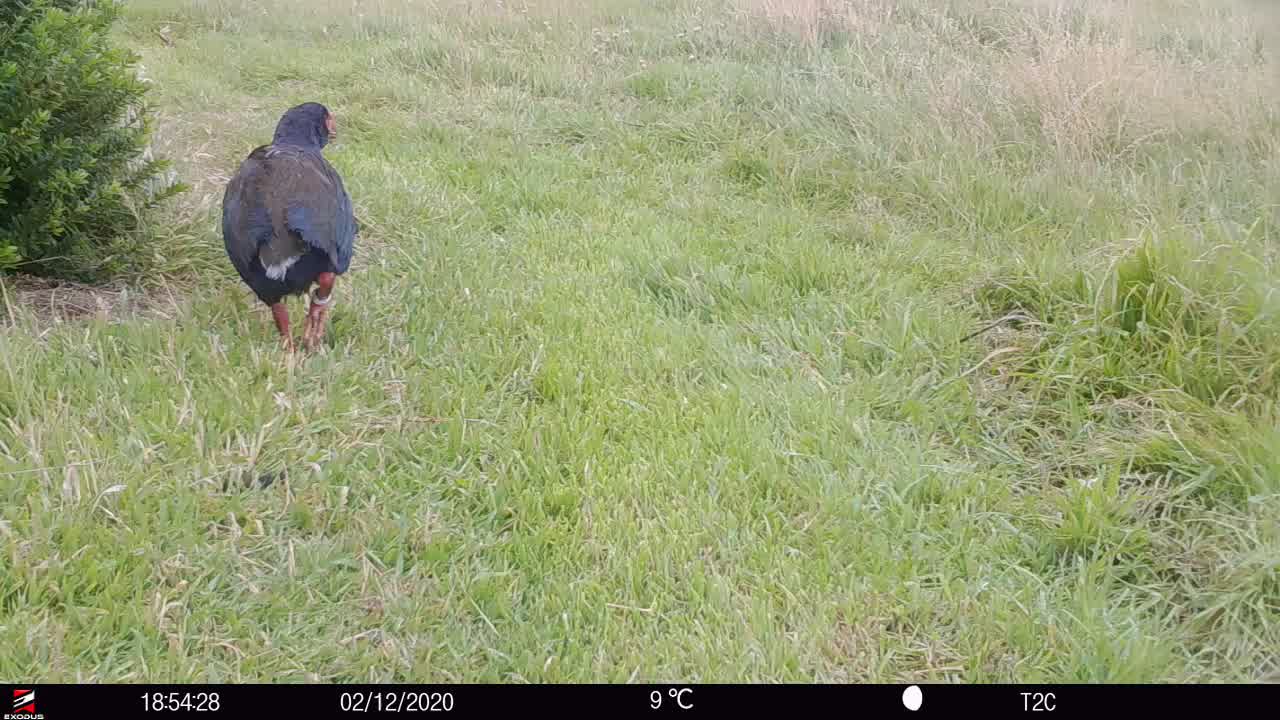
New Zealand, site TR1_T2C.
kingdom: Animalia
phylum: Chordata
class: Aves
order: Gruiformes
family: Rallidae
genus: Porphyrio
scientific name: Porphyrio mantelli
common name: takahe